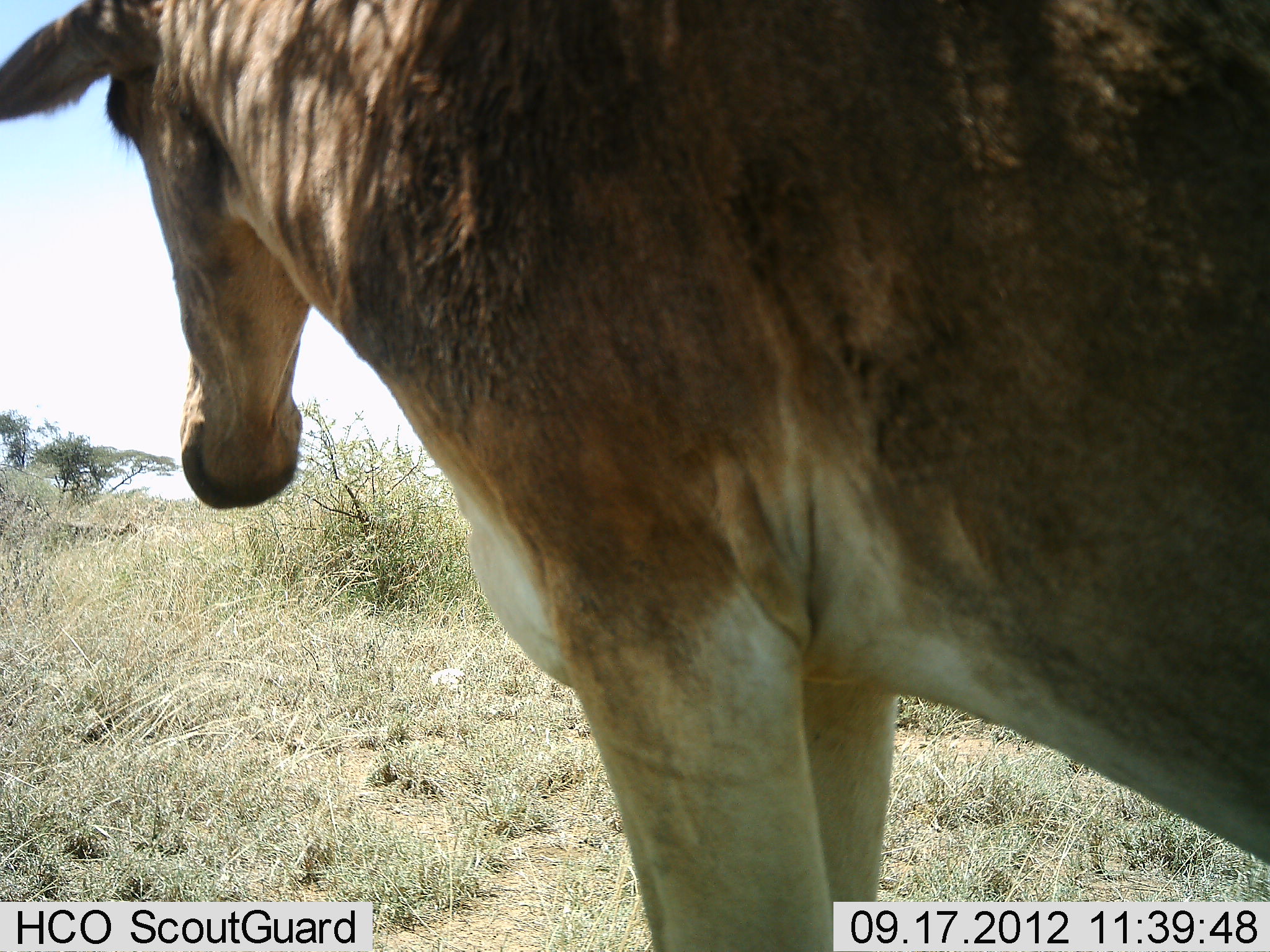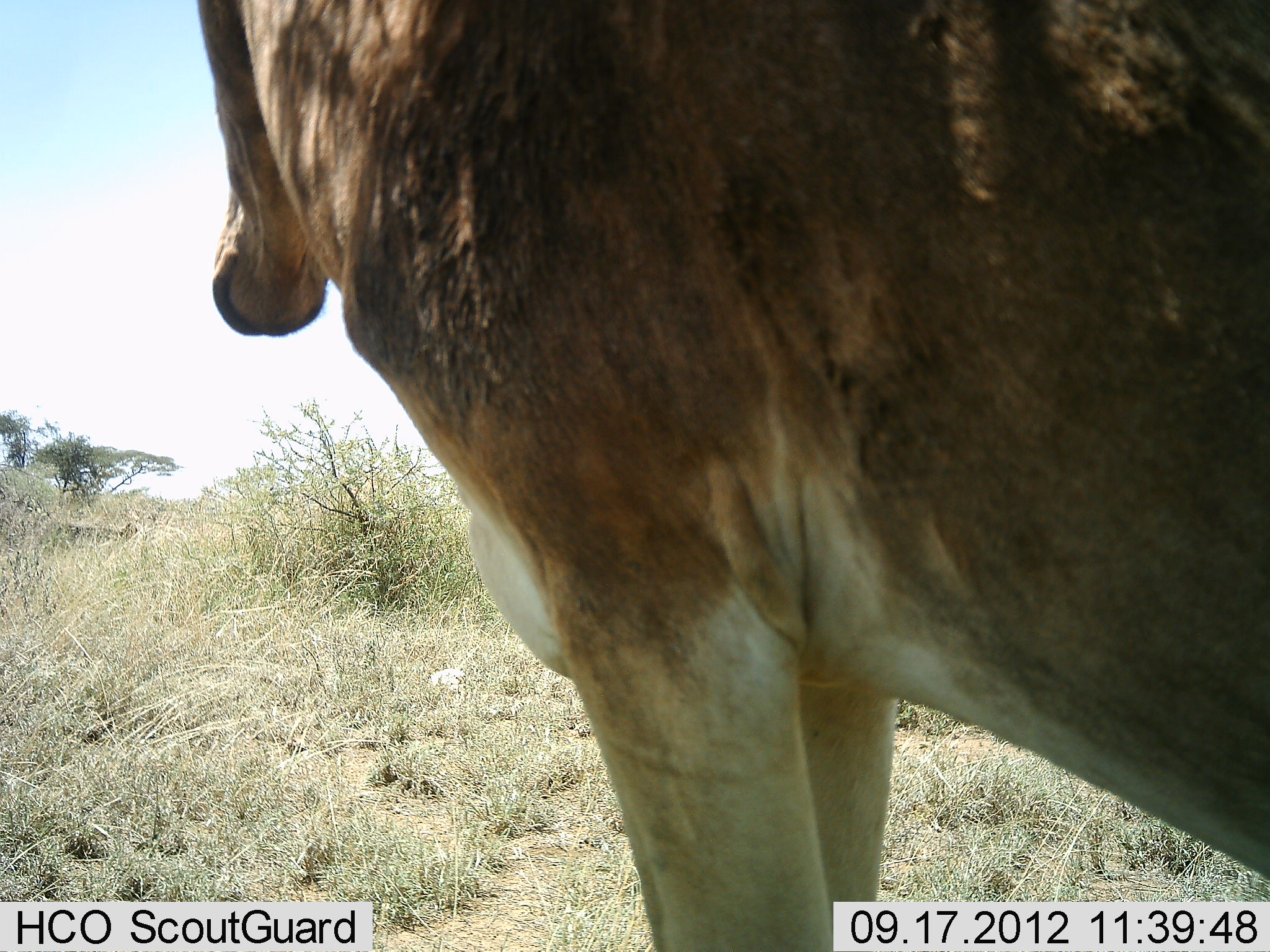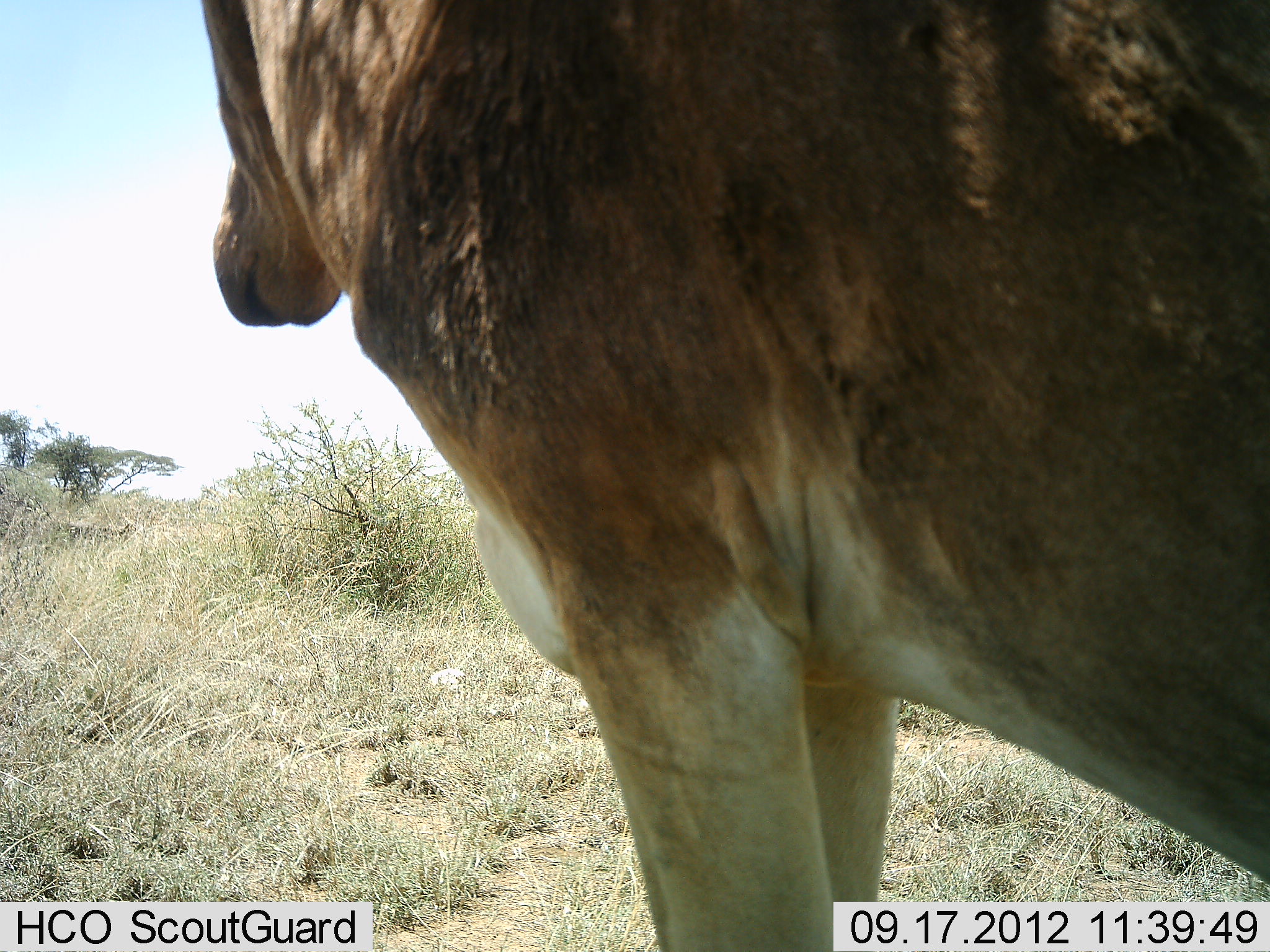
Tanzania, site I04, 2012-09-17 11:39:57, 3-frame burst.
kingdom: Animalia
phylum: Chordata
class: Mammalia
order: Artiodactyla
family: Bovidae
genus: Alcelaphus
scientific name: Alcelaphus buselaphus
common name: hartebeest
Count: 1.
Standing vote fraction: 100%.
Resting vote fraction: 0%.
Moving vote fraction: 0%.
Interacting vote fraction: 0%.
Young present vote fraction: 0%.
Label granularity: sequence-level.